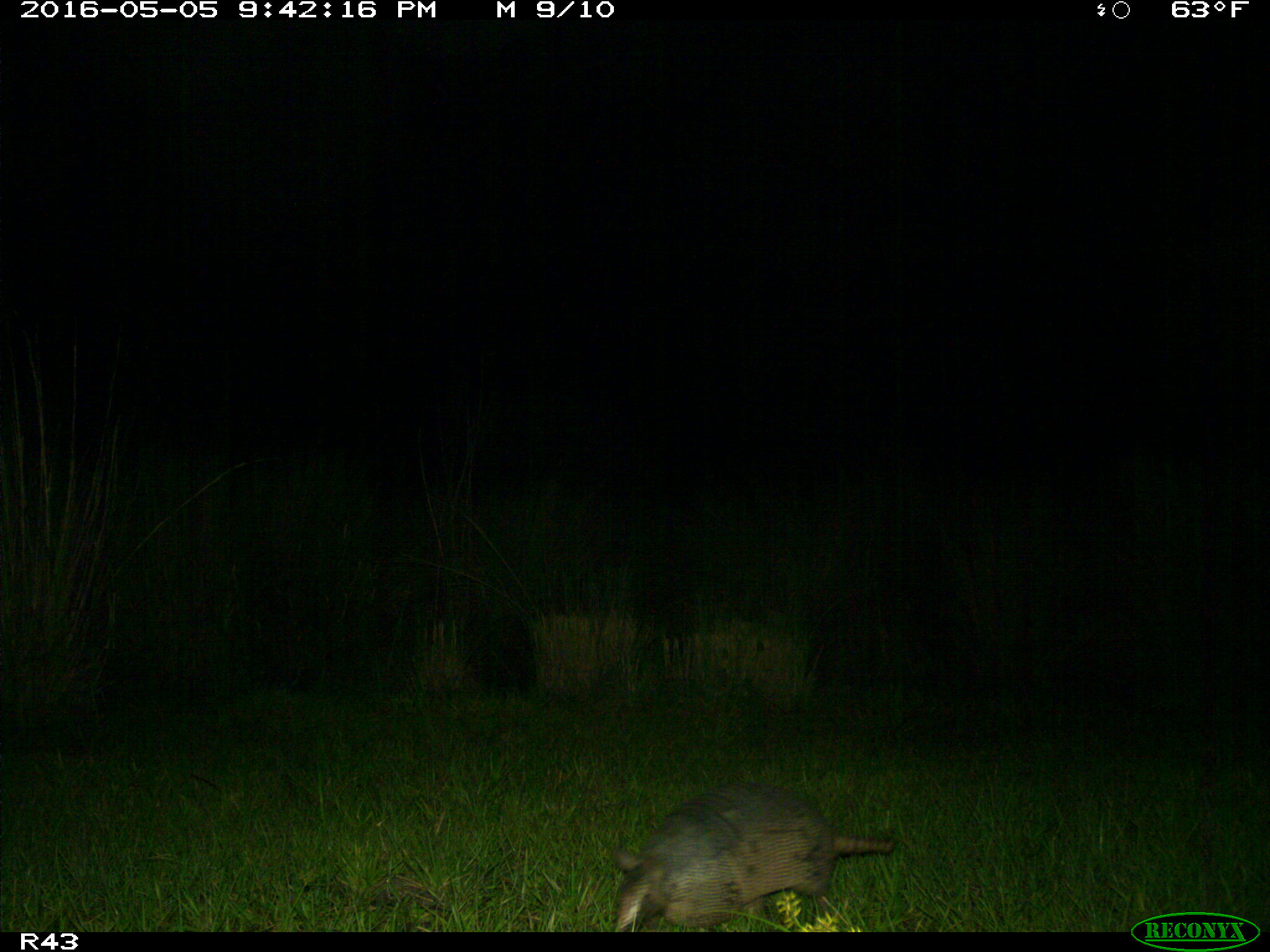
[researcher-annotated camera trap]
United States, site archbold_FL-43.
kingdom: Animalia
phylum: Chordata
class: Mammalia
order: Cingulata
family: Dasypodidae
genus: Dasypus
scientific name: Dasypus novemcinctus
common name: nine-banded armadillo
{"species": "Dasypus novemcinctus (nine-banded armadillo)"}